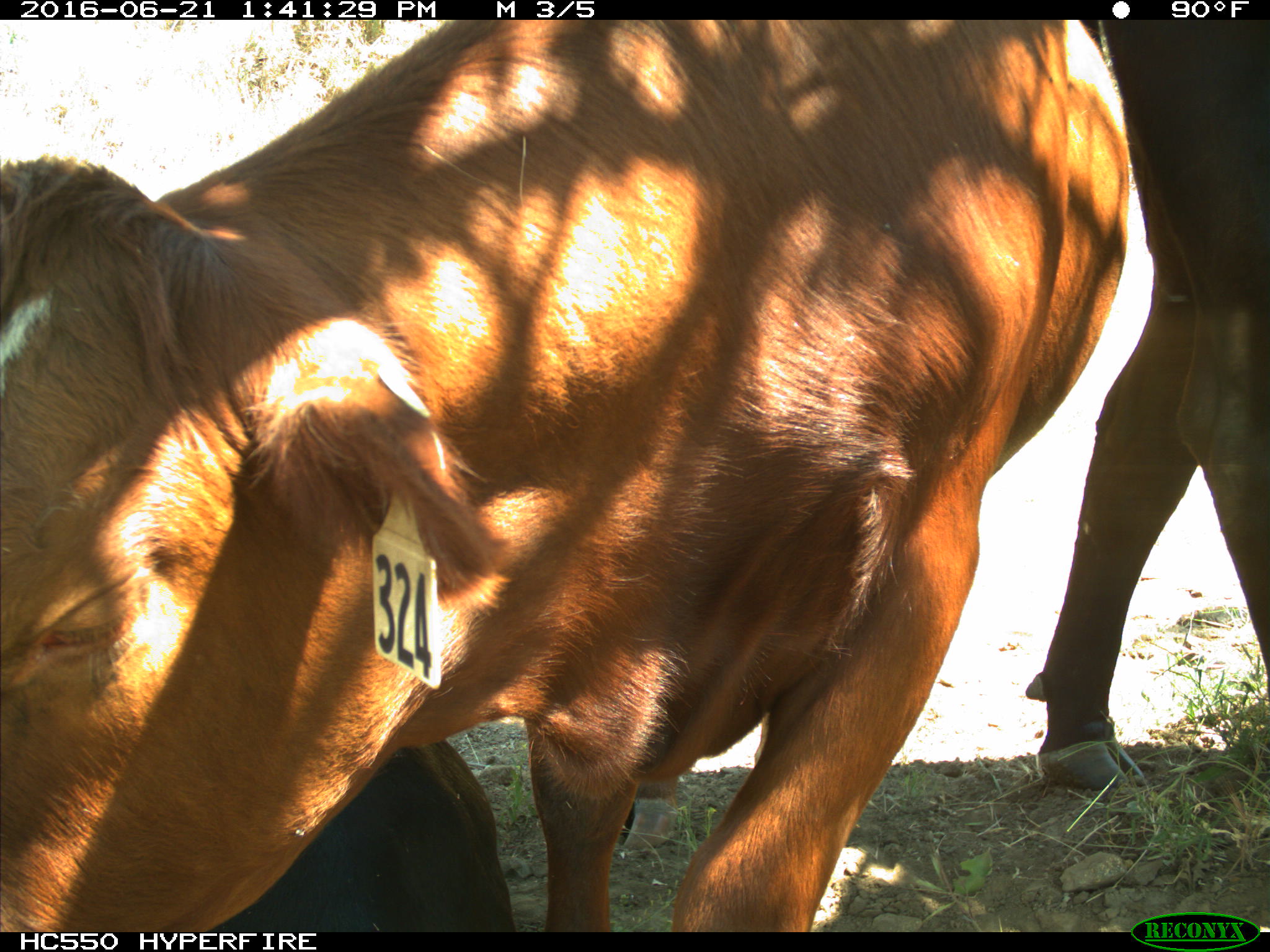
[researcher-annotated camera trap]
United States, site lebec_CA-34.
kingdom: Animalia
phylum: Chordata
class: Mammalia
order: Artiodactyla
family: Bovidae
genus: Bos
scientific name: Bos taurus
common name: domestic cow